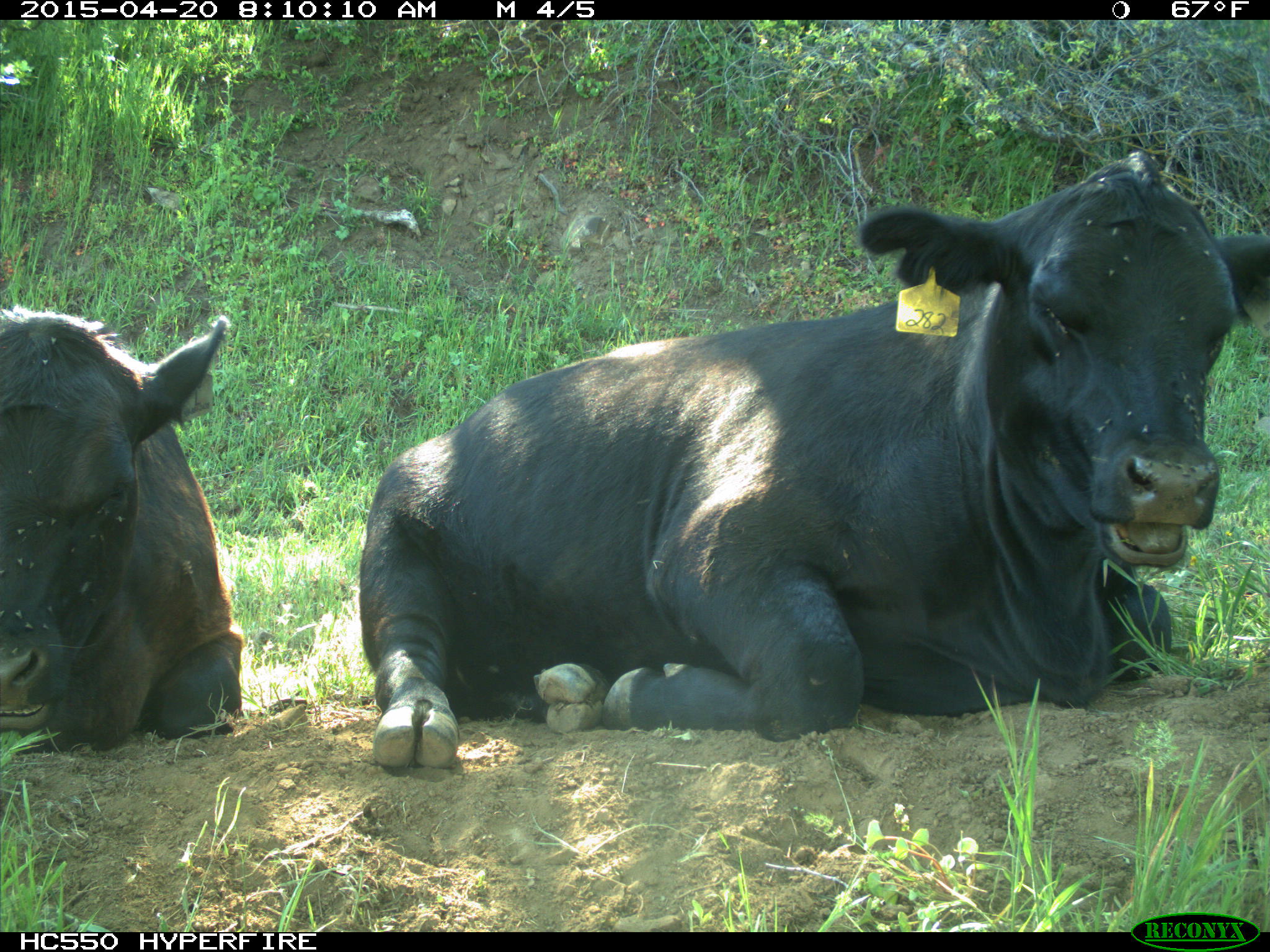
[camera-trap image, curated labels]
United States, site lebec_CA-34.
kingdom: Animalia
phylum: Chordata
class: Mammalia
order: Artiodactyla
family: Bovidae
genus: Bos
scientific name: Bos taurus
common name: domestic cow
Bos taurus (domestic cow).